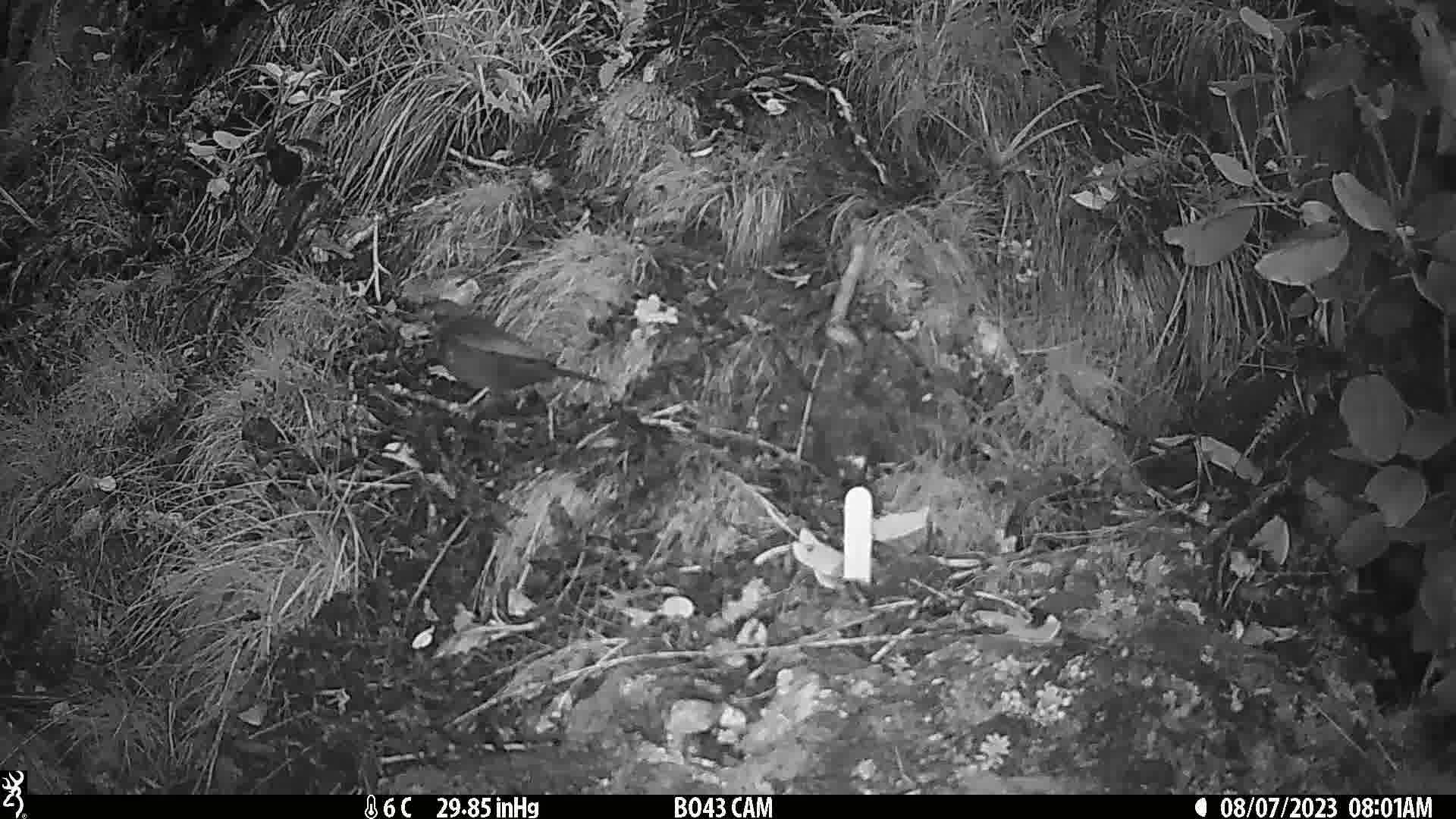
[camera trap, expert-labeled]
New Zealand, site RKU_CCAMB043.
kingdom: Animalia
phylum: Chordata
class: Aves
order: Passeriformes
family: Turdidae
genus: Turdus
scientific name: Turdus merula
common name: eurasian blackbird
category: blackbird